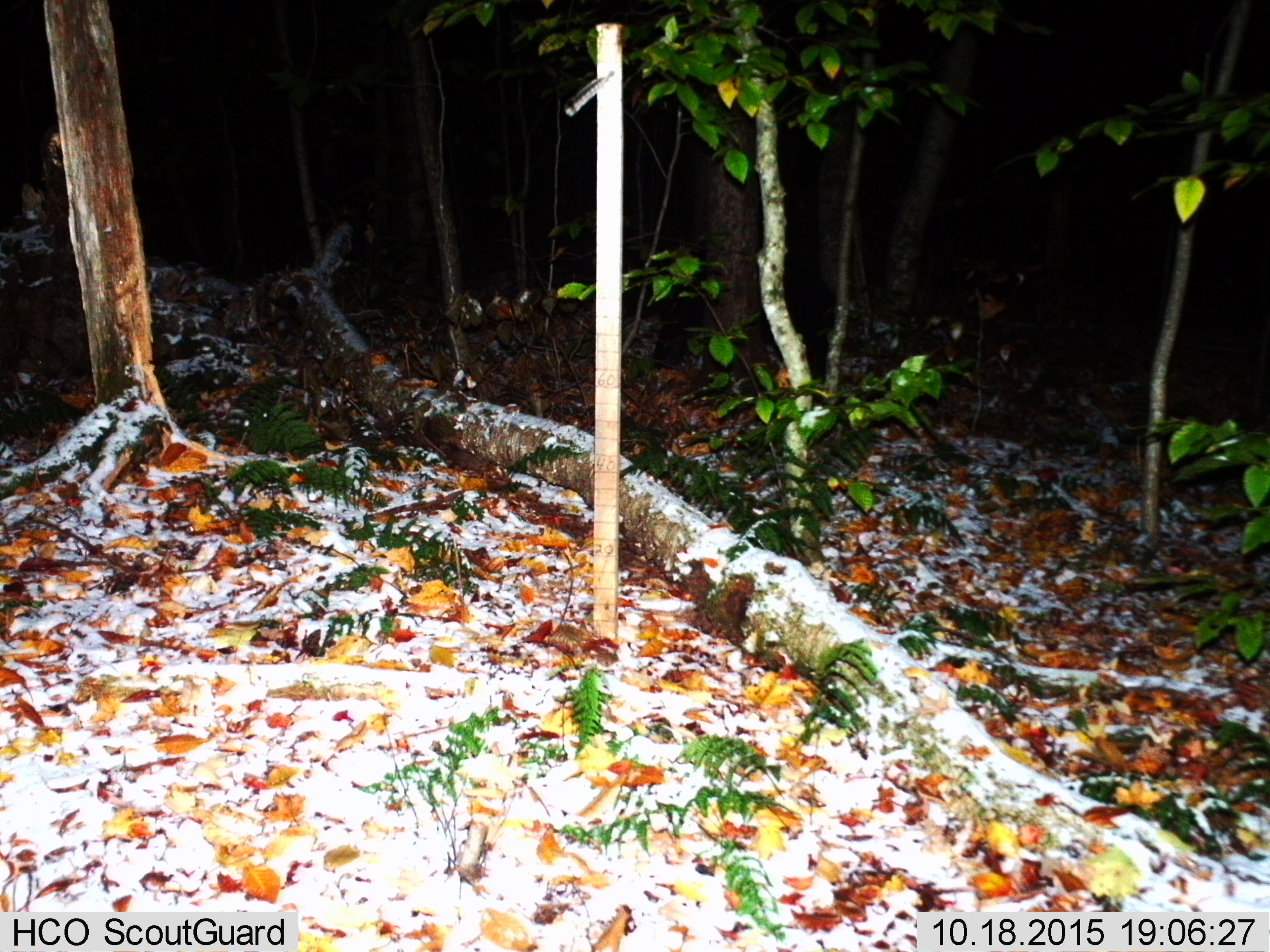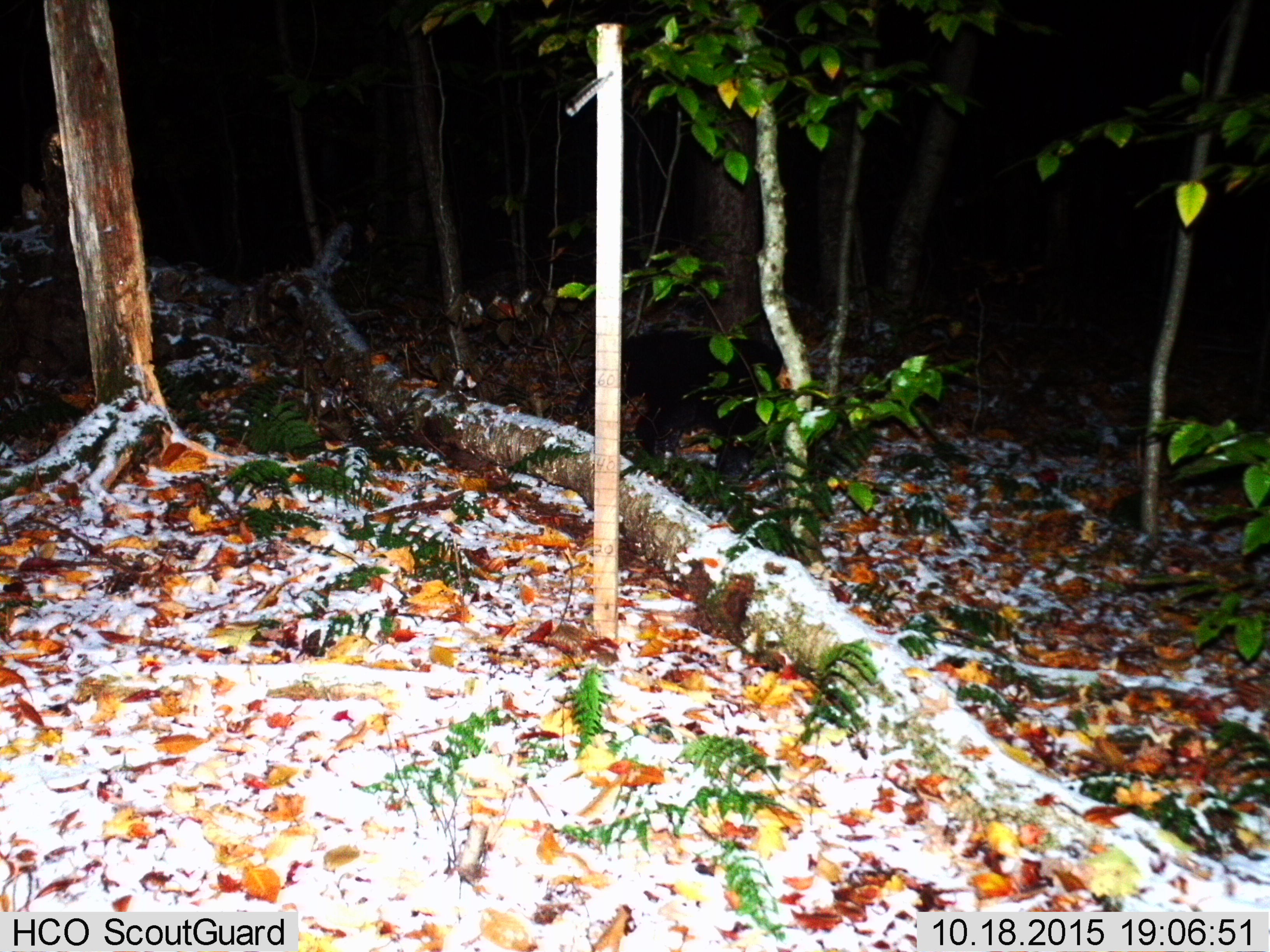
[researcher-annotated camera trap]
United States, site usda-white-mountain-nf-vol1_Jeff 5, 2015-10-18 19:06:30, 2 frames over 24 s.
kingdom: Animalia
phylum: Chordata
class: Mammalia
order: Carnivora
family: Ursidae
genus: Ursus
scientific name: Ursus americanus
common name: black bear